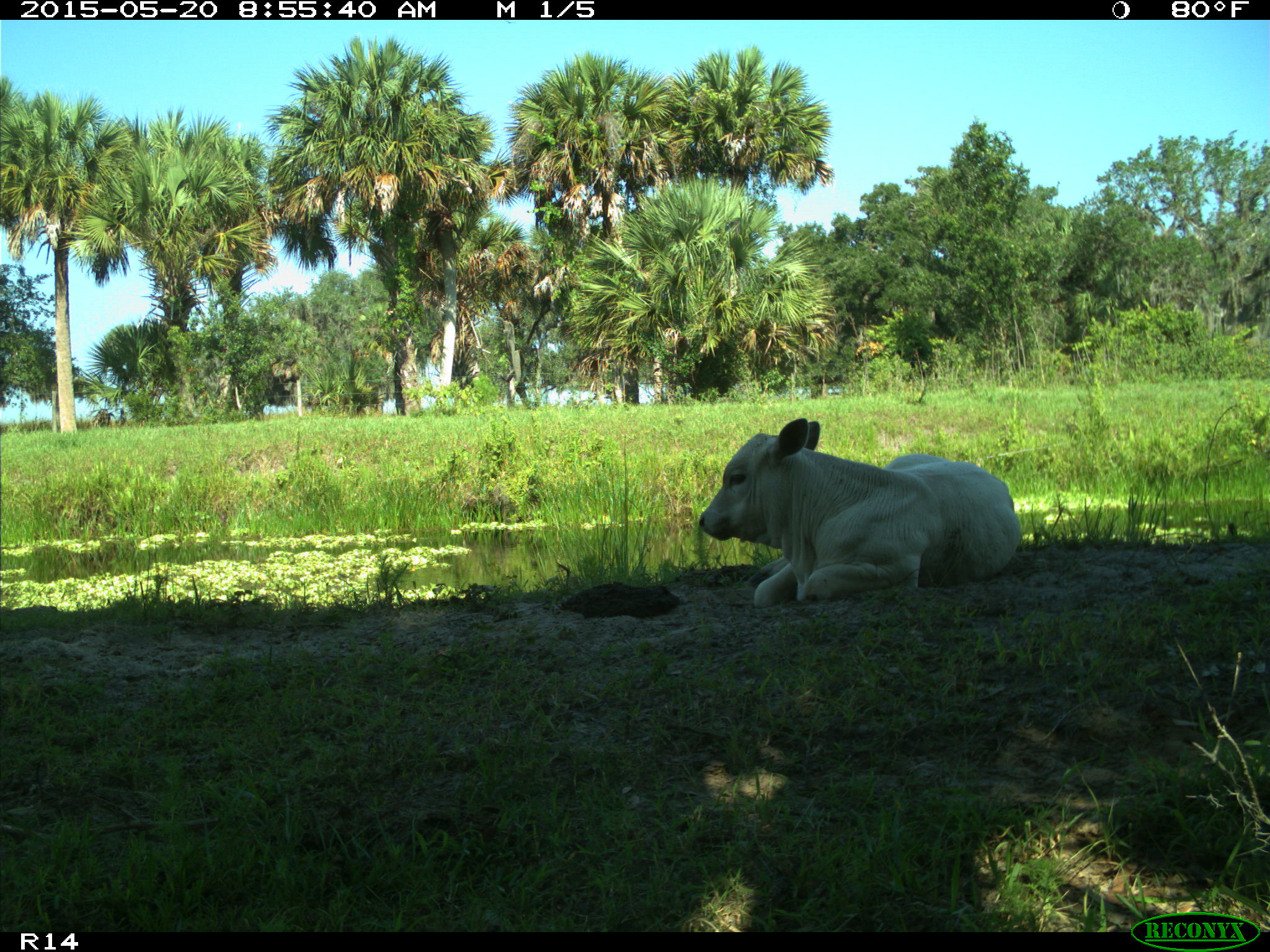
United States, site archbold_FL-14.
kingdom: Animalia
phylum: Chordata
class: Mammalia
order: Artiodactyla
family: Bovidae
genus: Bos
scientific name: Bos taurus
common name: domestic cow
Bos taurus (domestic cow).